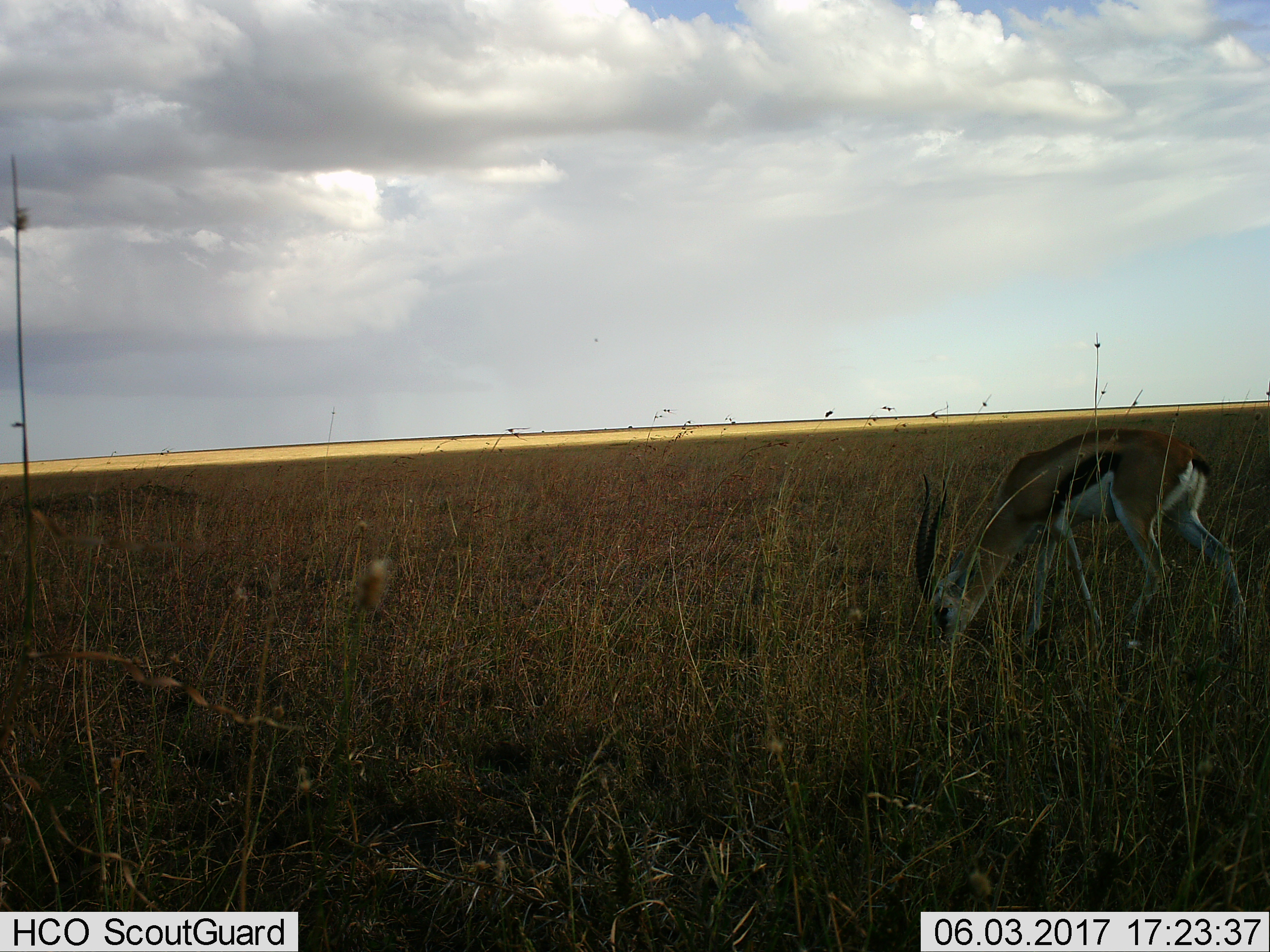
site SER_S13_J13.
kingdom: Animalia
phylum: Chordata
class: Mammalia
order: Artiodactyla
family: Bovidae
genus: Eudorcas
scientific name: Eudorcas thomsonii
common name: thomson's gazelle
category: gazellethomsons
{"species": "gazellethomsons (thomson's gazelle) (Eudorcas thomsonii)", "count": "1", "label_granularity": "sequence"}